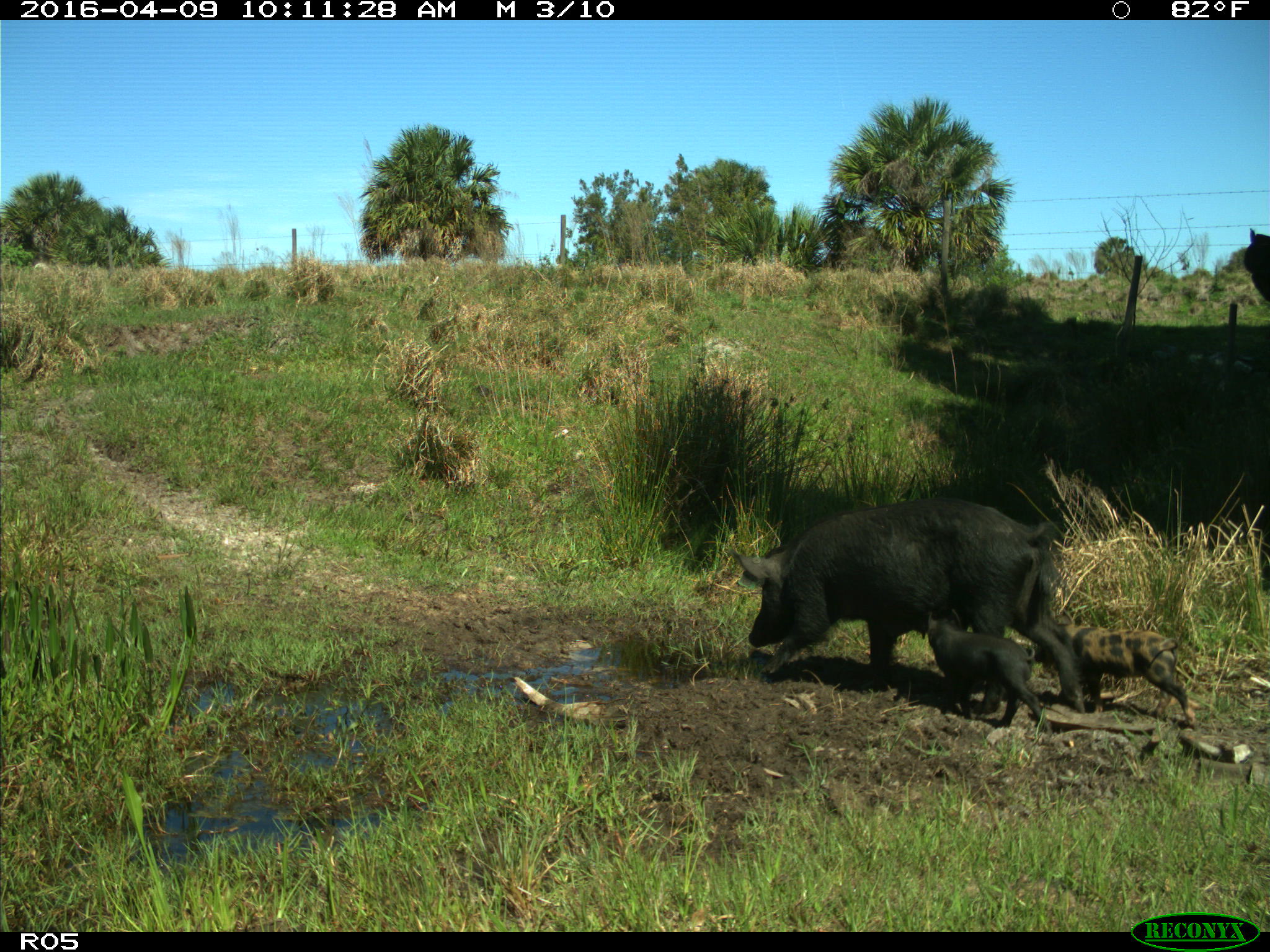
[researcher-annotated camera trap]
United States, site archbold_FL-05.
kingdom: Animalia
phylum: Chordata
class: Mammalia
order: Artiodactyla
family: Suidae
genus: Sus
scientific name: Sus scrofa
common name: wild boar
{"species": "Sus scrofa (wild boar)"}